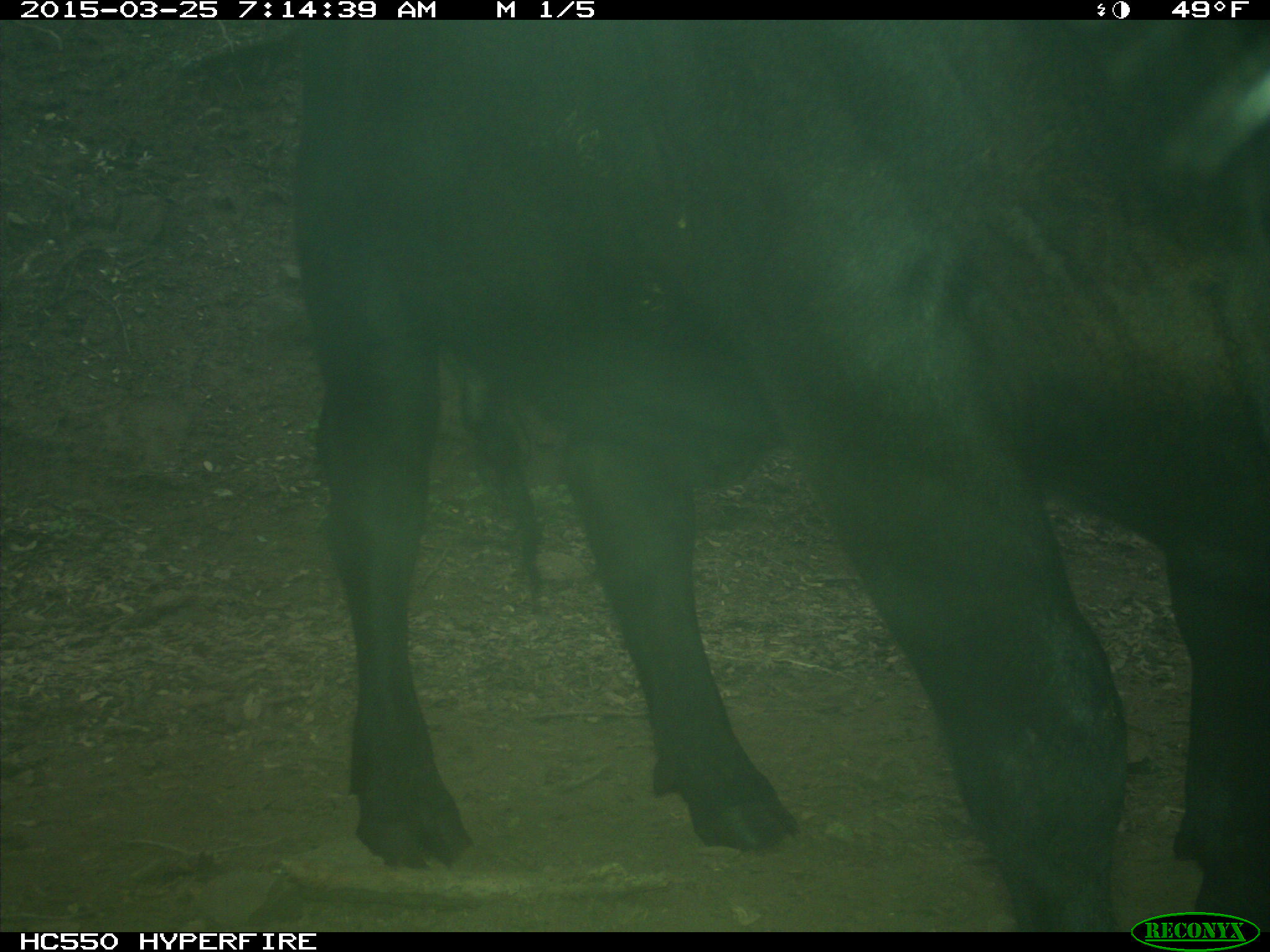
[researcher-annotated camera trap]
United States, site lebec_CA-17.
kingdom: Animalia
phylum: Chordata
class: Mammalia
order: Artiodactyla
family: Bovidae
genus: Bos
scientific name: Bos taurus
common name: domestic cow